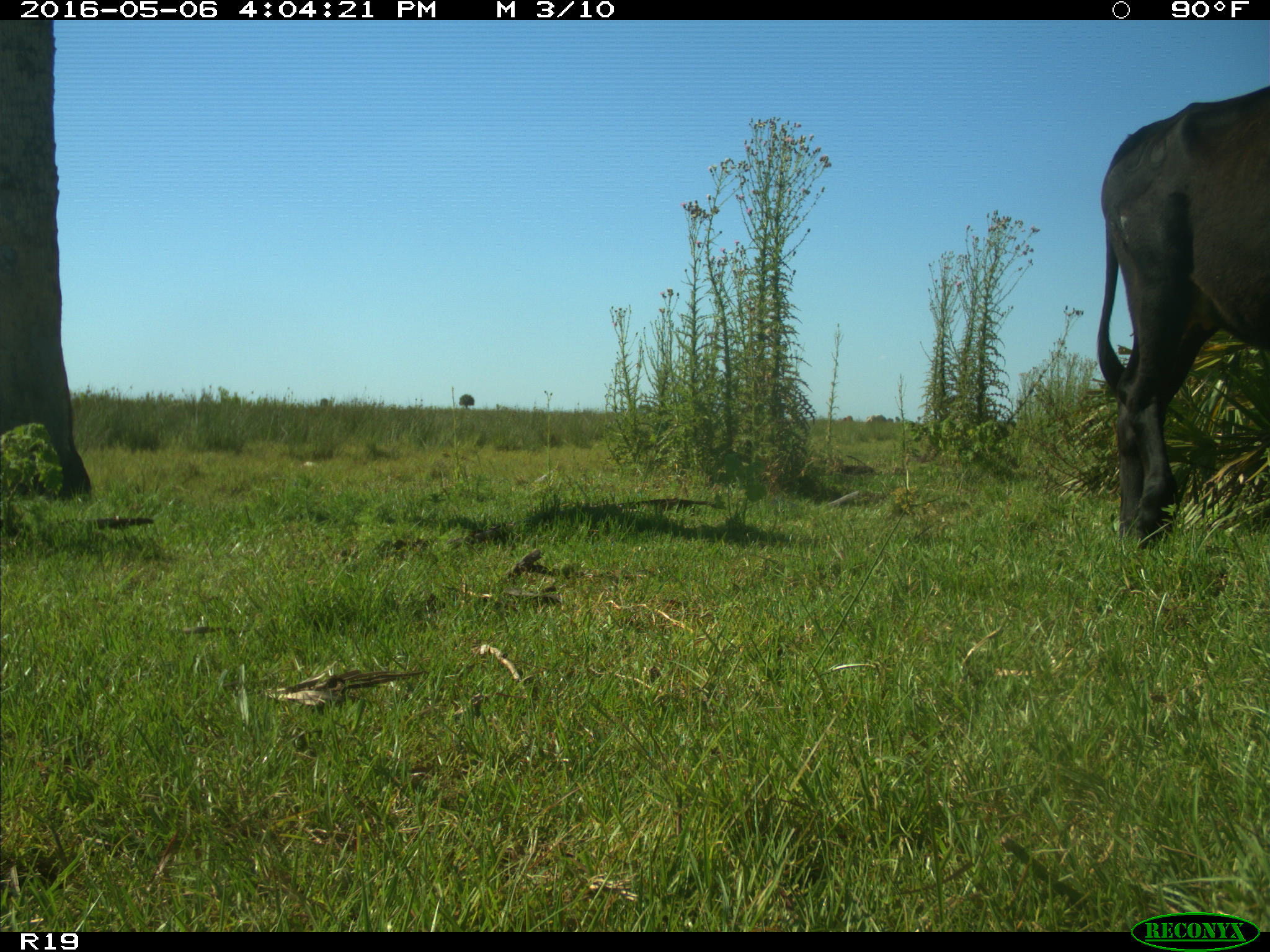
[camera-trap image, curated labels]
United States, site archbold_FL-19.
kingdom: Animalia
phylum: Chordata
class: Mammalia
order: Artiodactyla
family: Bovidae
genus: Bos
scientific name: Bos taurus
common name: domestic cow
Bos taurus (domestic cow).